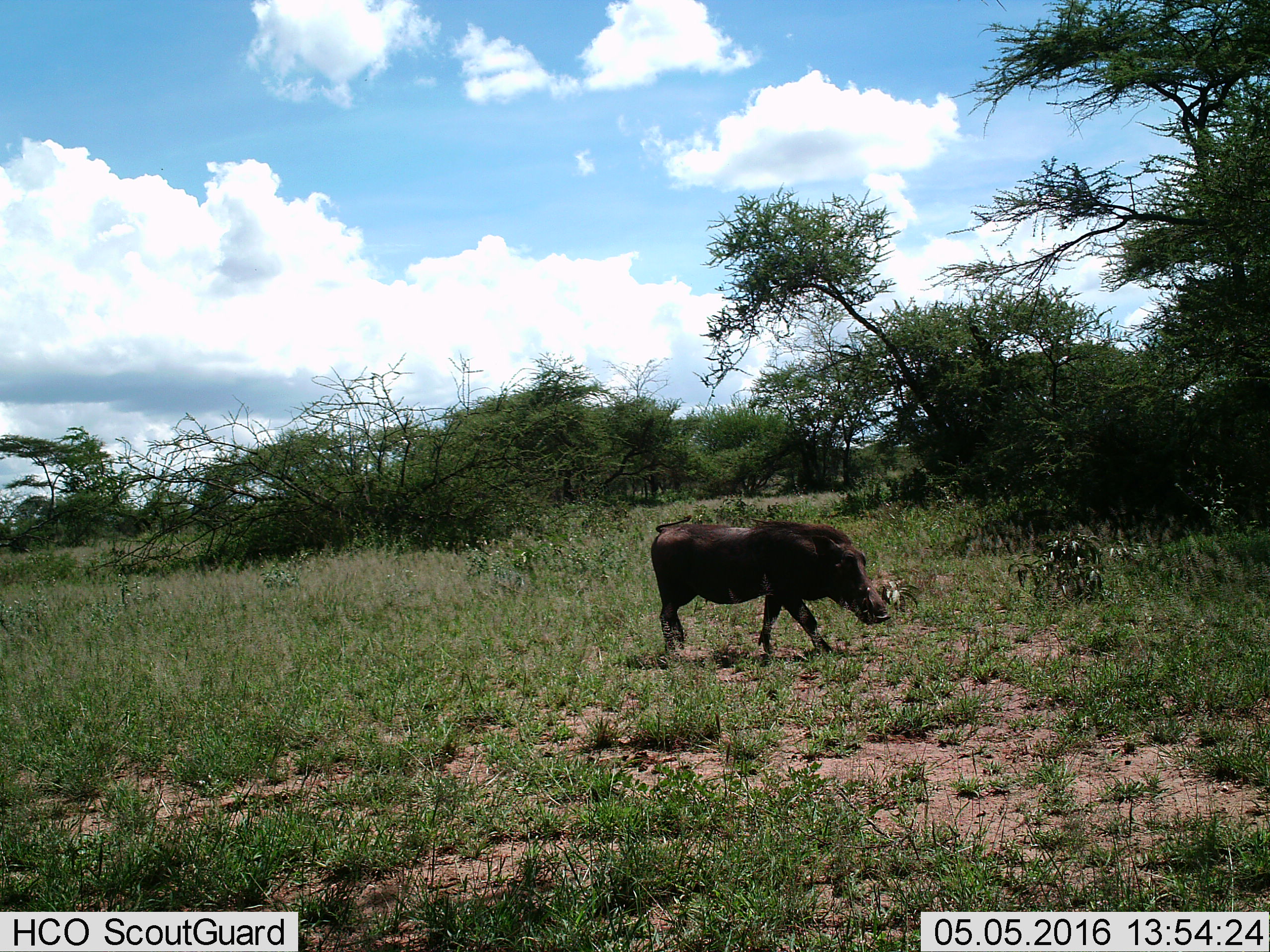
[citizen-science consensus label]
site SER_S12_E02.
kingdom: Animalia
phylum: Chordata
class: Mammalia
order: Artiodactyla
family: Suidae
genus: Phacochoerus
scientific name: Phacochoerus africanus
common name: warthog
Warthog (Phacochoerus africanus), count 1. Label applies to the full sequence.